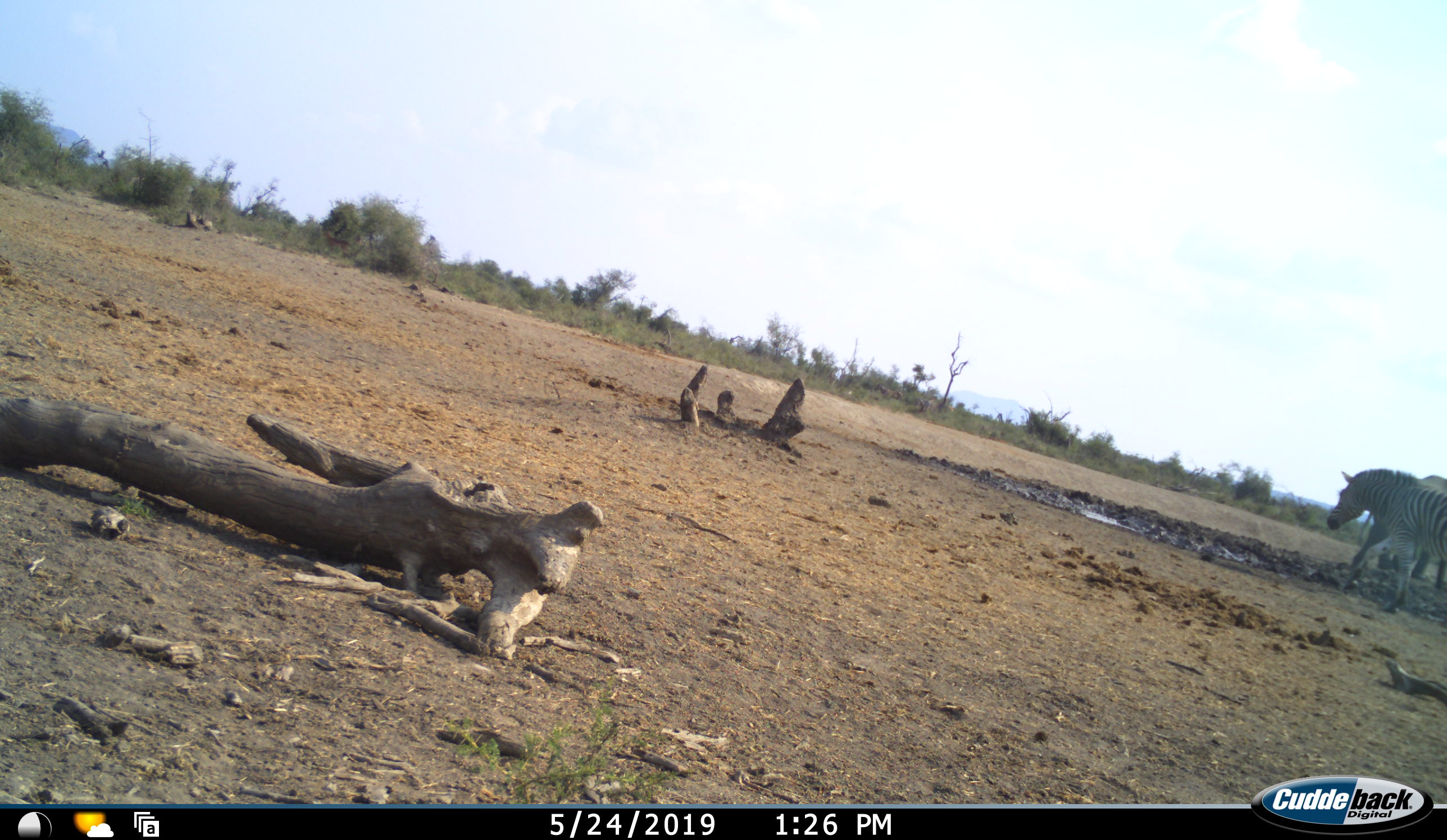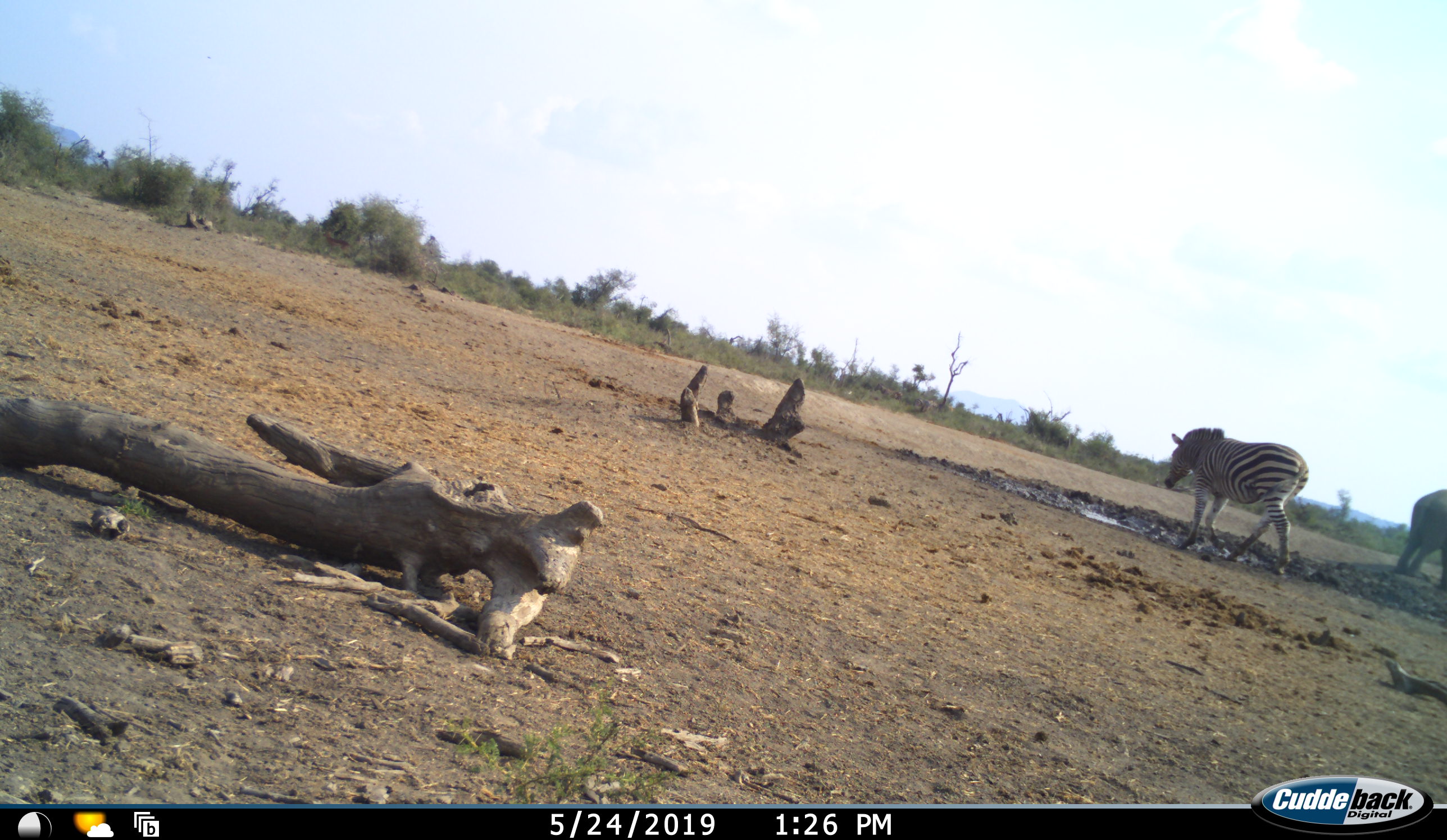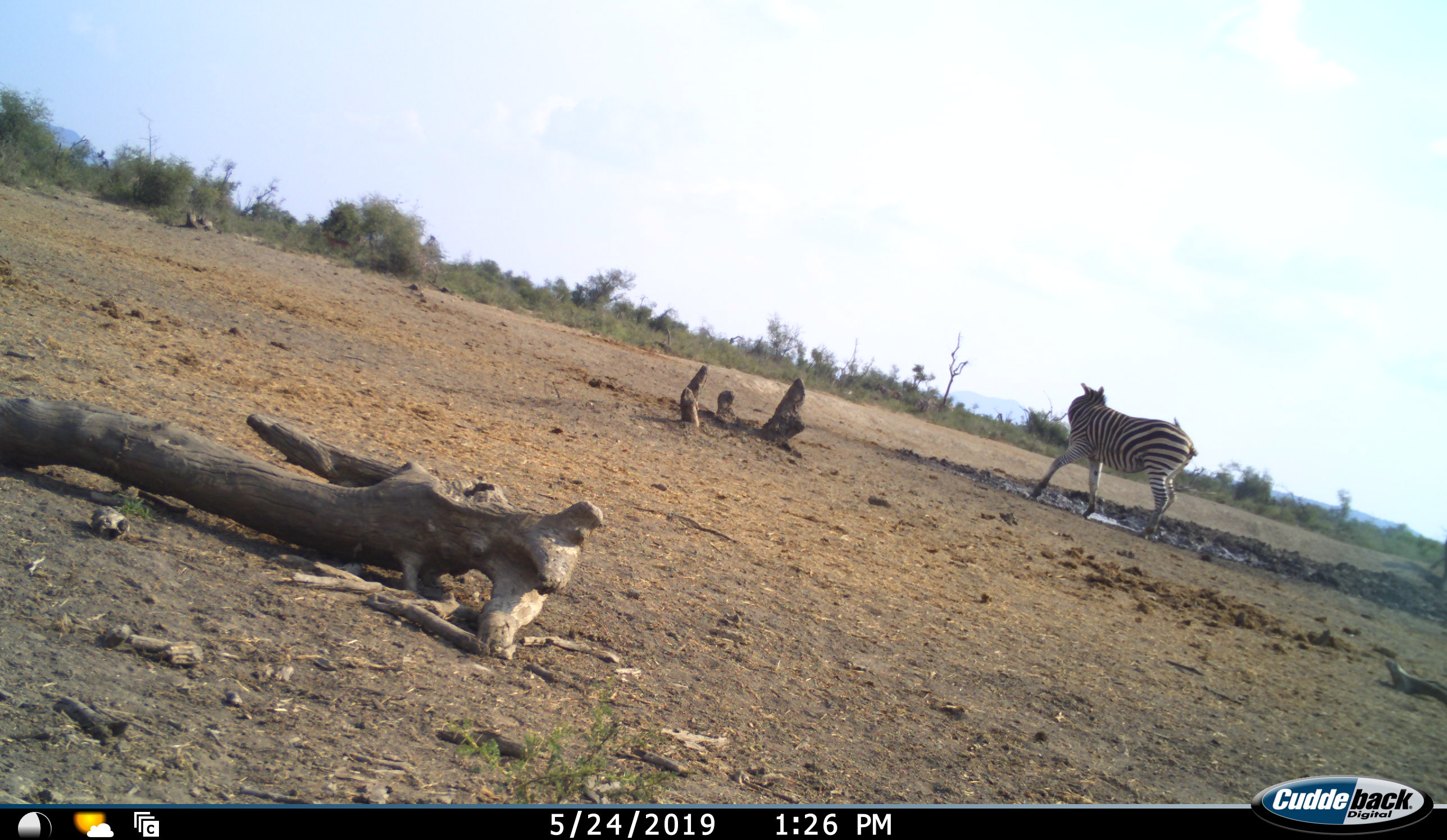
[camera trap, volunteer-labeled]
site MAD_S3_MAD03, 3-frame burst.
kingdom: Animalia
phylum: Chordata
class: Mammalia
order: Perissodactyla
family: Equidae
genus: Equus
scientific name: Equus quagga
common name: plains zebra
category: zebraplains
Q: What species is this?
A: Zebraplains (plains zebra) (Equus quagga).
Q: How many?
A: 1.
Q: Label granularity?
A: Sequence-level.